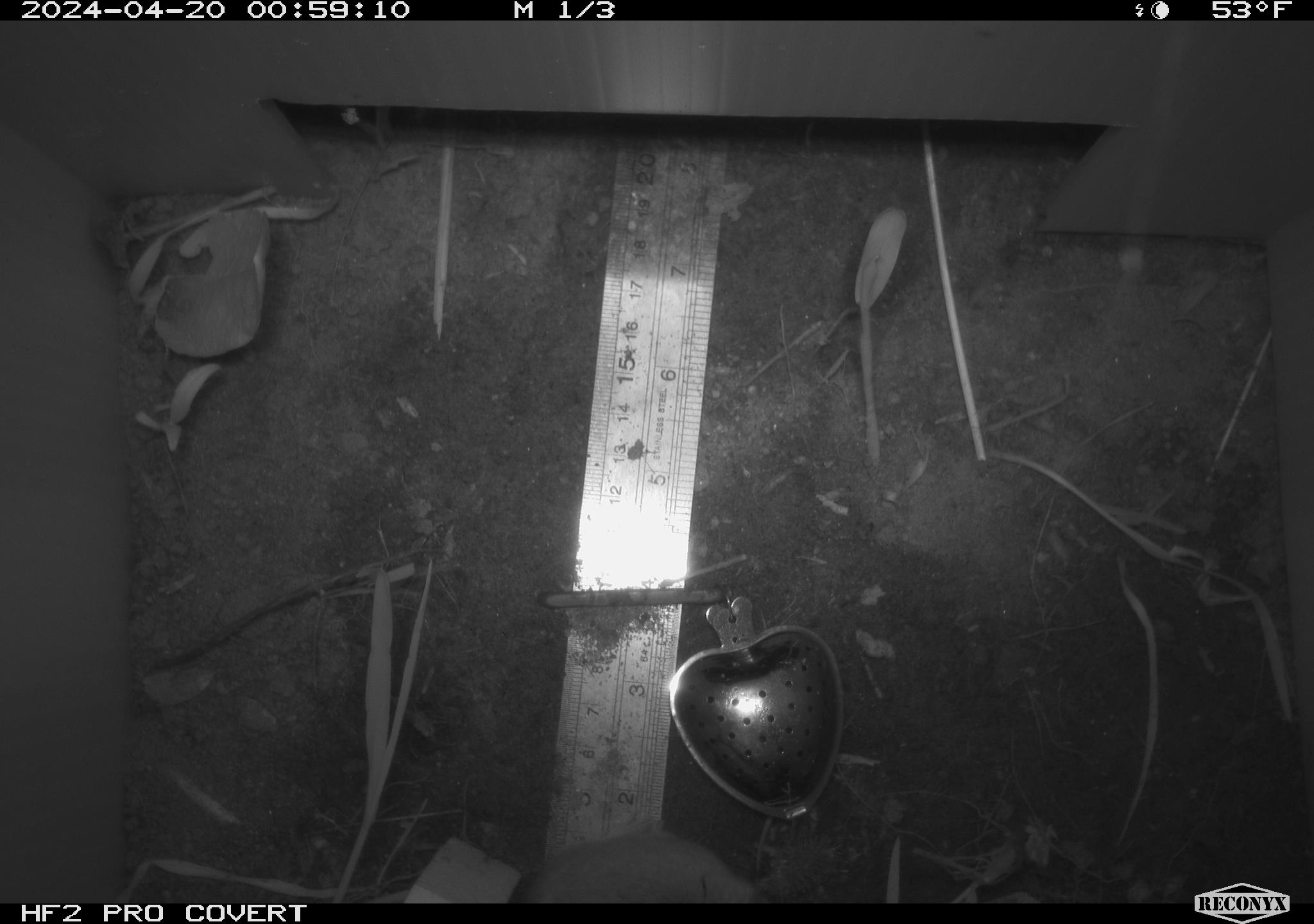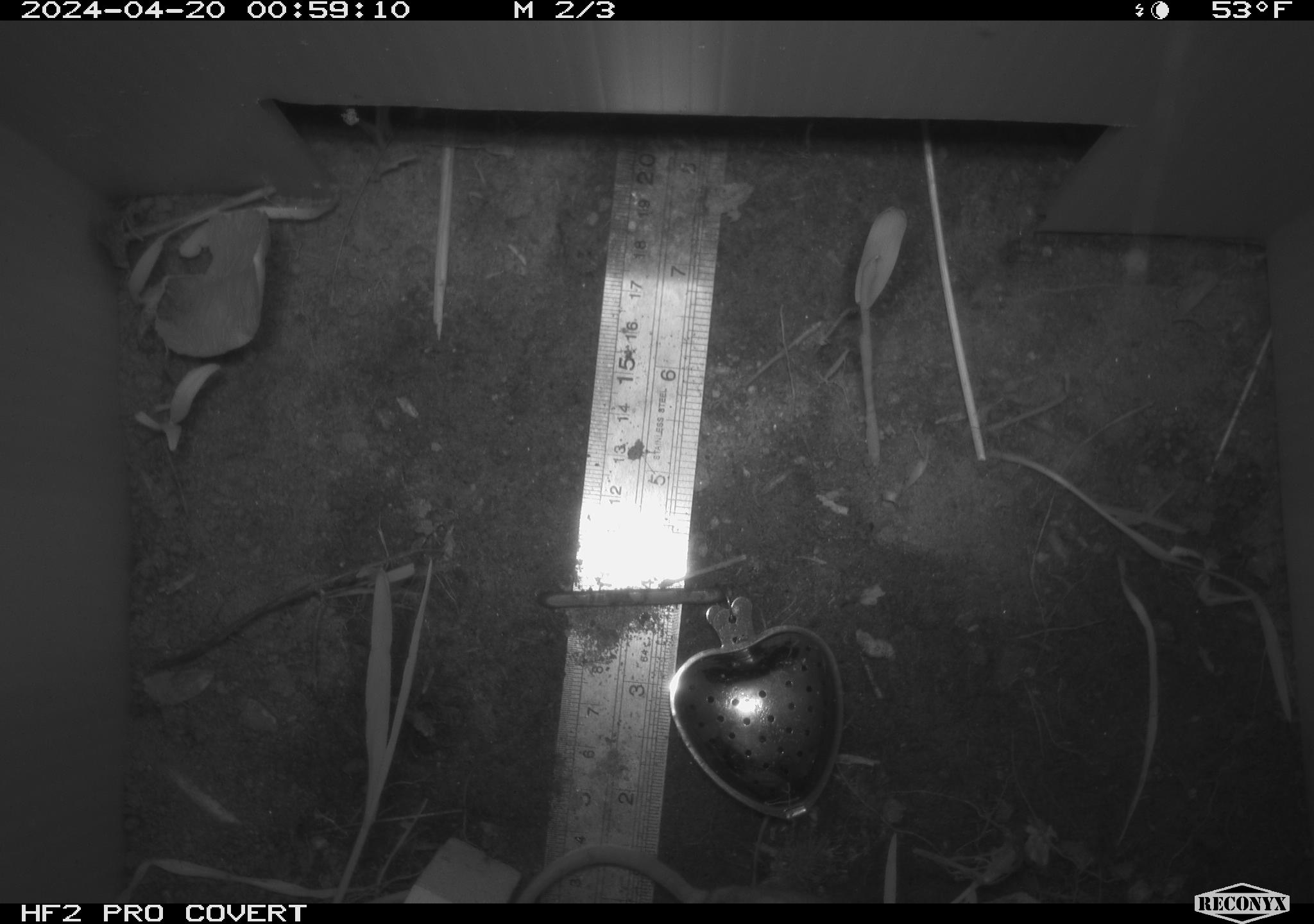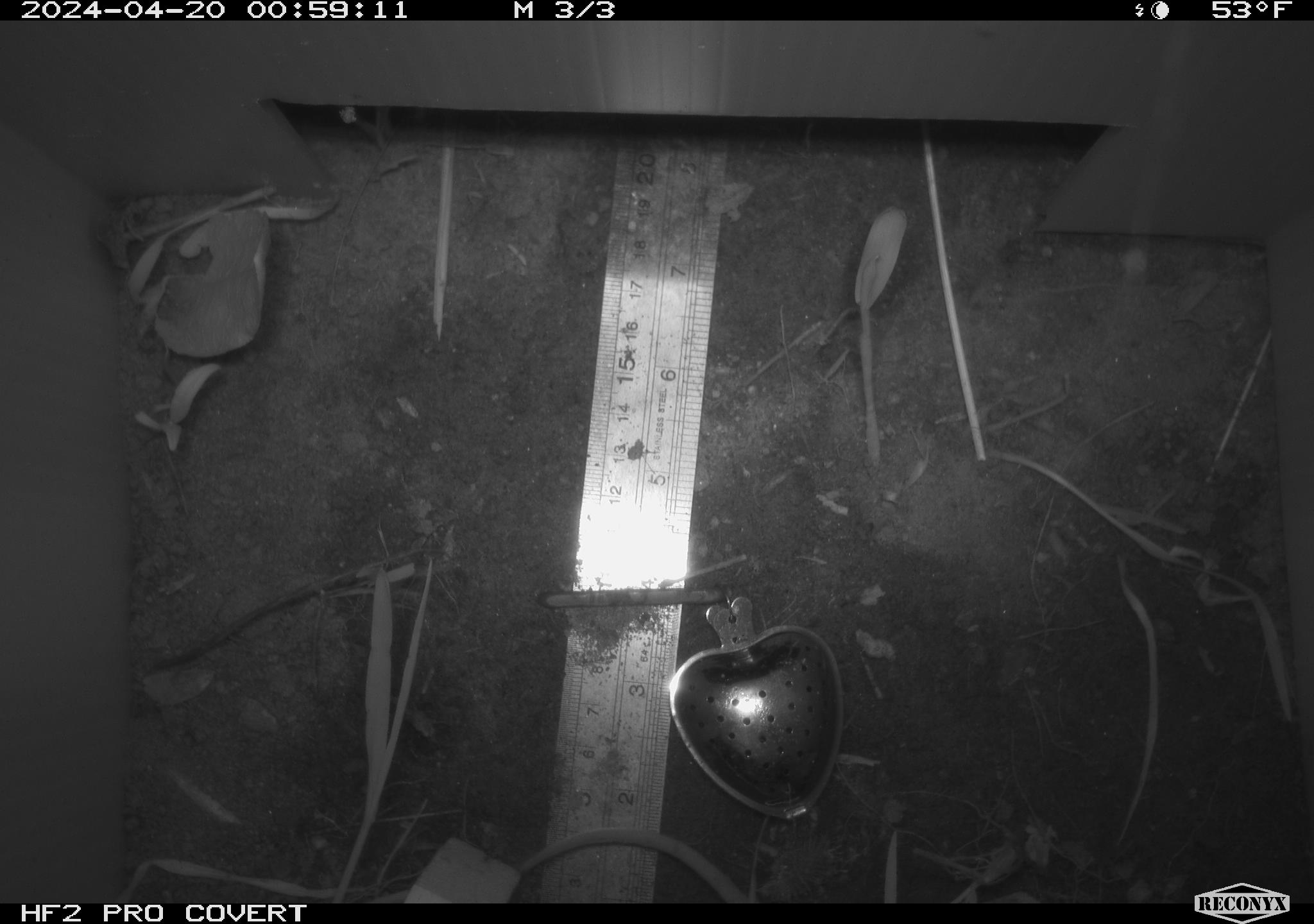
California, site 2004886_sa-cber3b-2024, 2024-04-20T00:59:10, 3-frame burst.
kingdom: Animalia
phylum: Chordata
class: Mammalia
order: Rodentia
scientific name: Rodentia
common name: mouse species